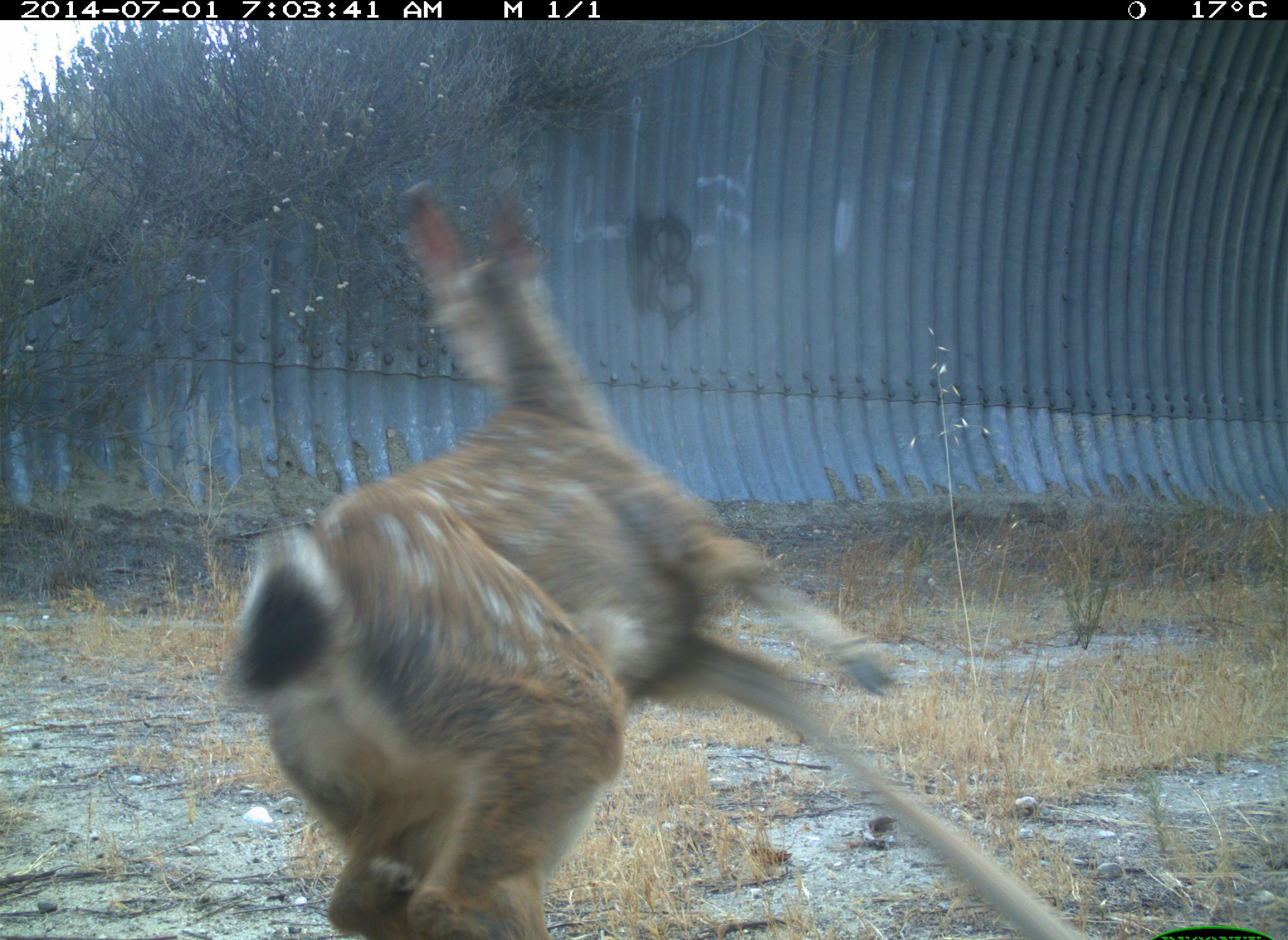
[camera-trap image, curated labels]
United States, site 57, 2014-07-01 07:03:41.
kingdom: Animalia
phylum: Chordata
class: Mammalia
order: Artiodactyla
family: Cervidae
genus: Odocoileus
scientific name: Odocoileus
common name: deer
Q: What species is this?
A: Deer (Odocoileus).